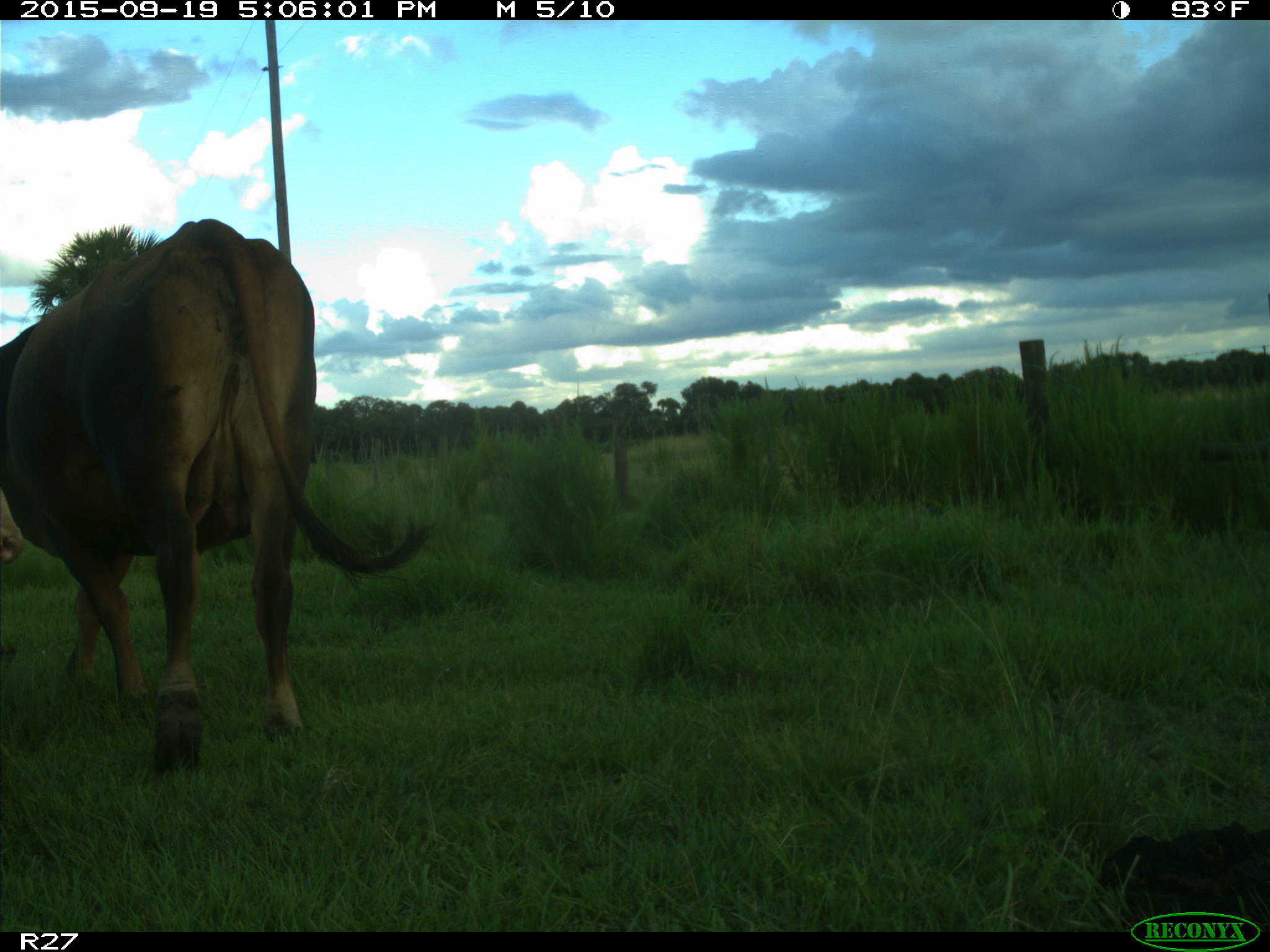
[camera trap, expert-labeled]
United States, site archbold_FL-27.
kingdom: Animalia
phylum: Chordata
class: Mammalia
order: Artiodactyla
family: Bovidae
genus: Bos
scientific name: Bos taurus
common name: domestic cow